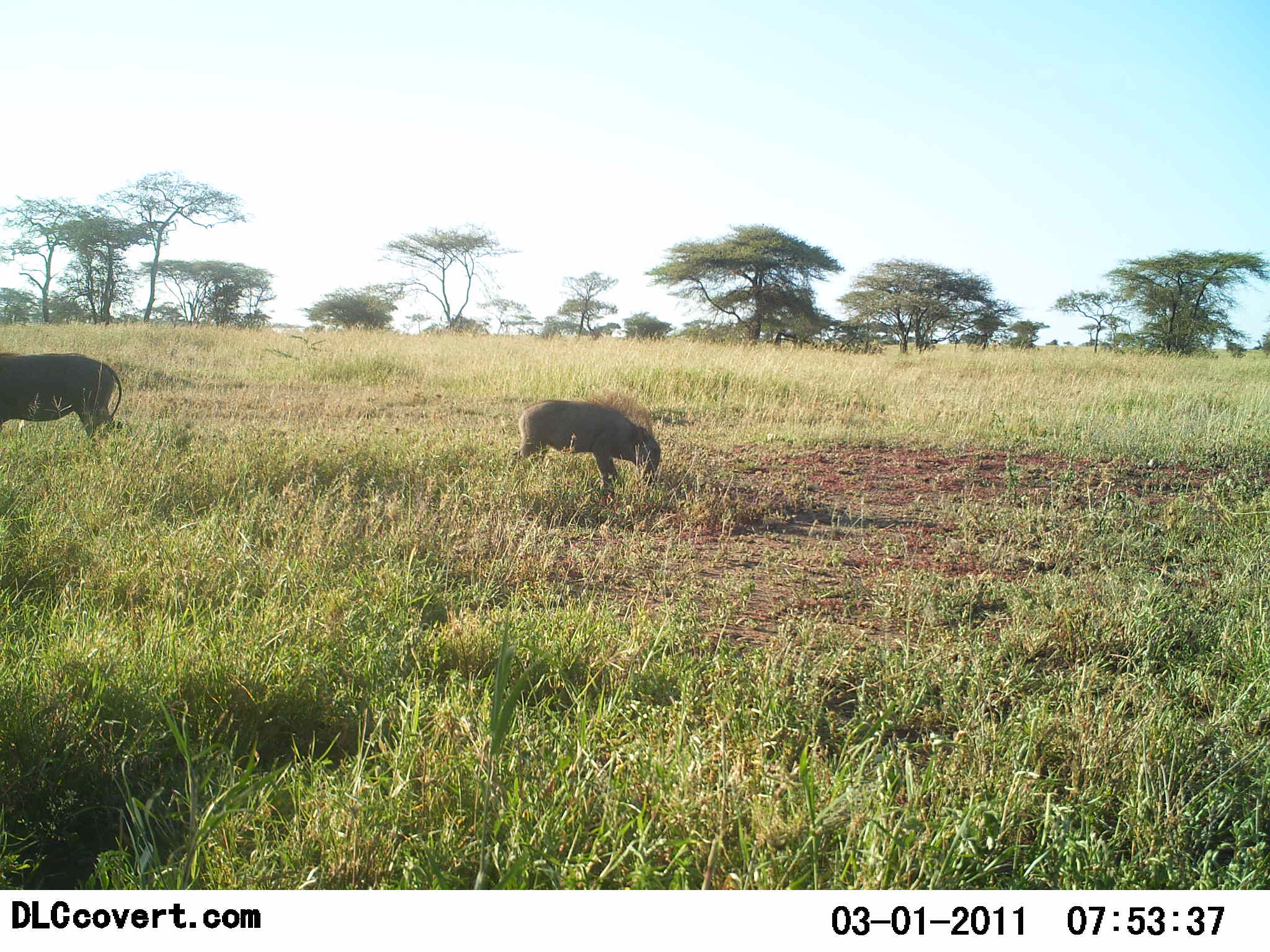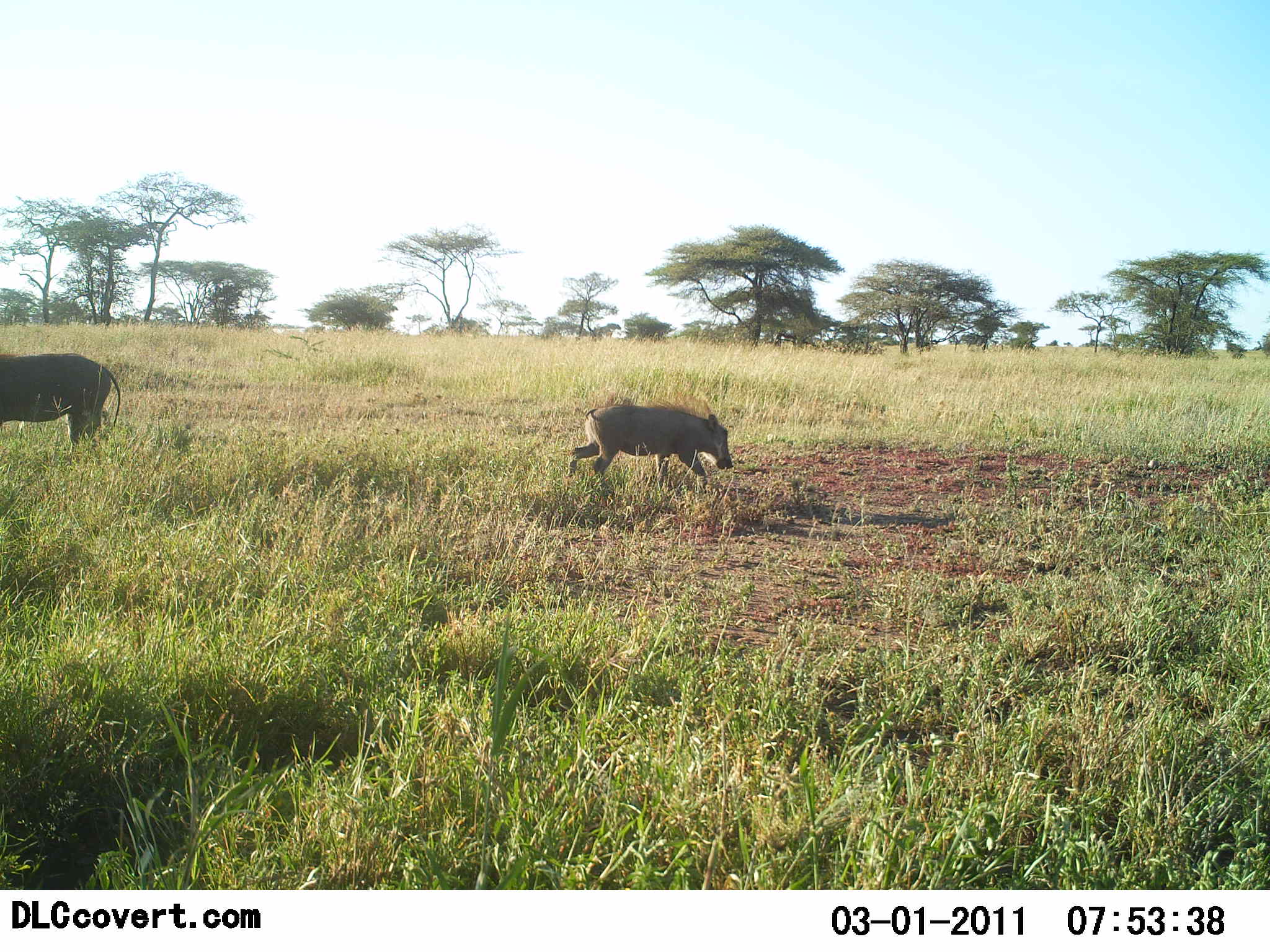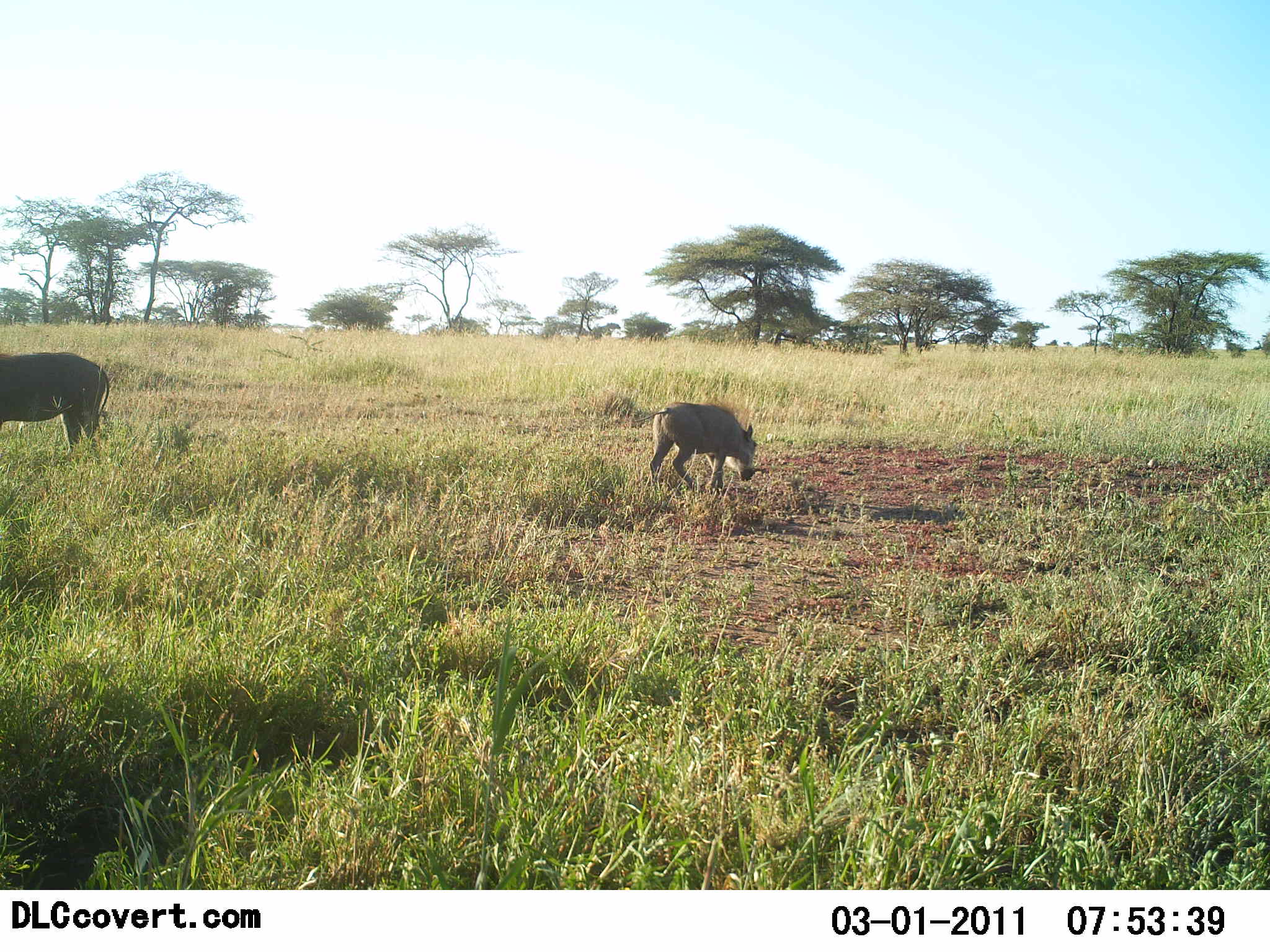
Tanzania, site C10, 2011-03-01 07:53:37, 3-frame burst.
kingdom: Animalia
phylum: Chordata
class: Mammalia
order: Artiodactyla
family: Suidae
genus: Phacochoerus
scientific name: Phacochoerus africanus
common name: warthog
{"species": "warthog (Phacochoerus africanus)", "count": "2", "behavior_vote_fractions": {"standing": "40%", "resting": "0%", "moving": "60%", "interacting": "0%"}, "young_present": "20%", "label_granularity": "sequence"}